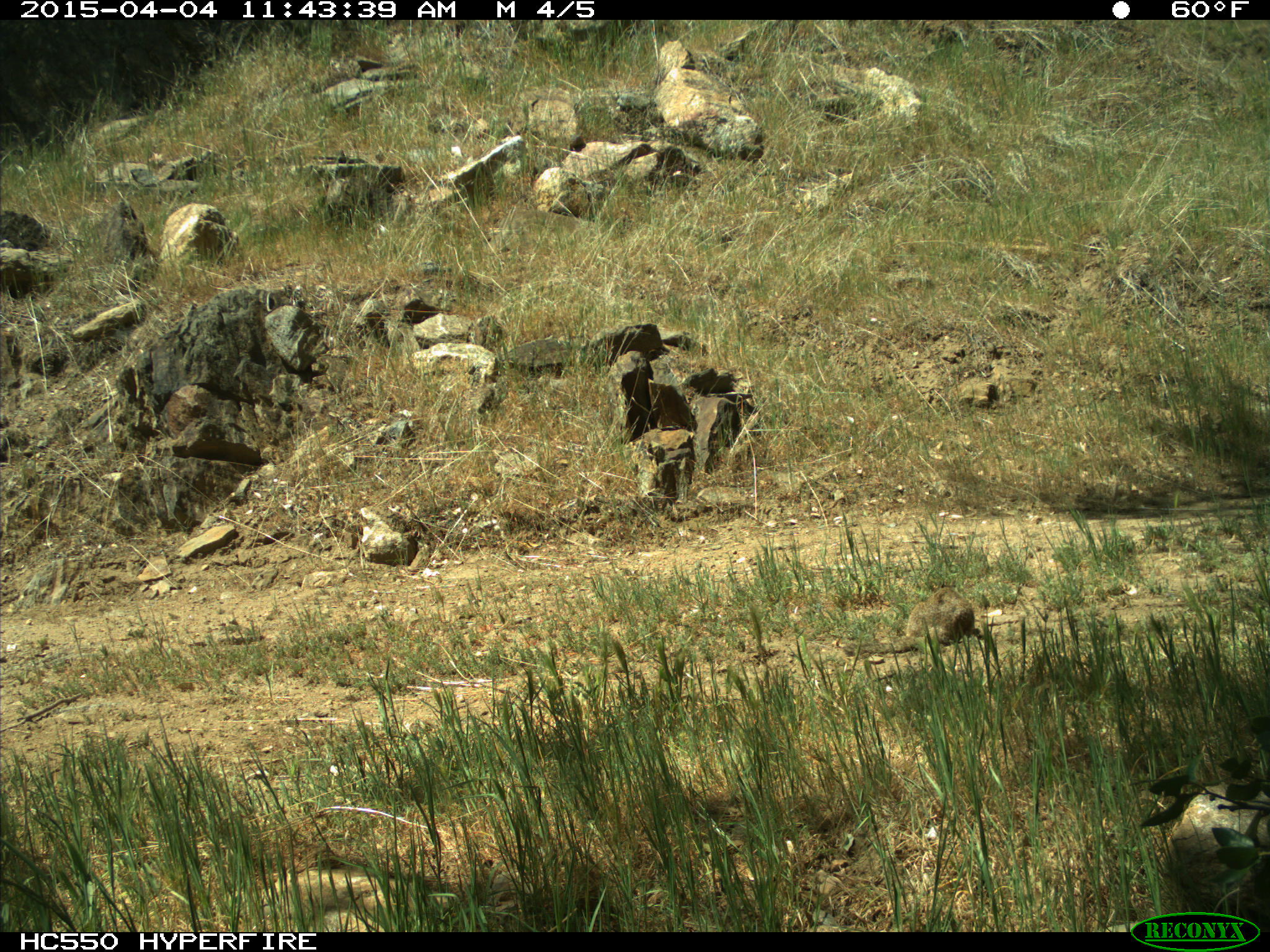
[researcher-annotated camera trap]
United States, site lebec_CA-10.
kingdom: Animalia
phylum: Chordata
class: Mammalia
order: Rodentia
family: Sciuridae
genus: Otospermophilus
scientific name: Otospermophilus beecheyi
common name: california ground squirrel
Otospermophilus beecheyi (california ground squirrel).